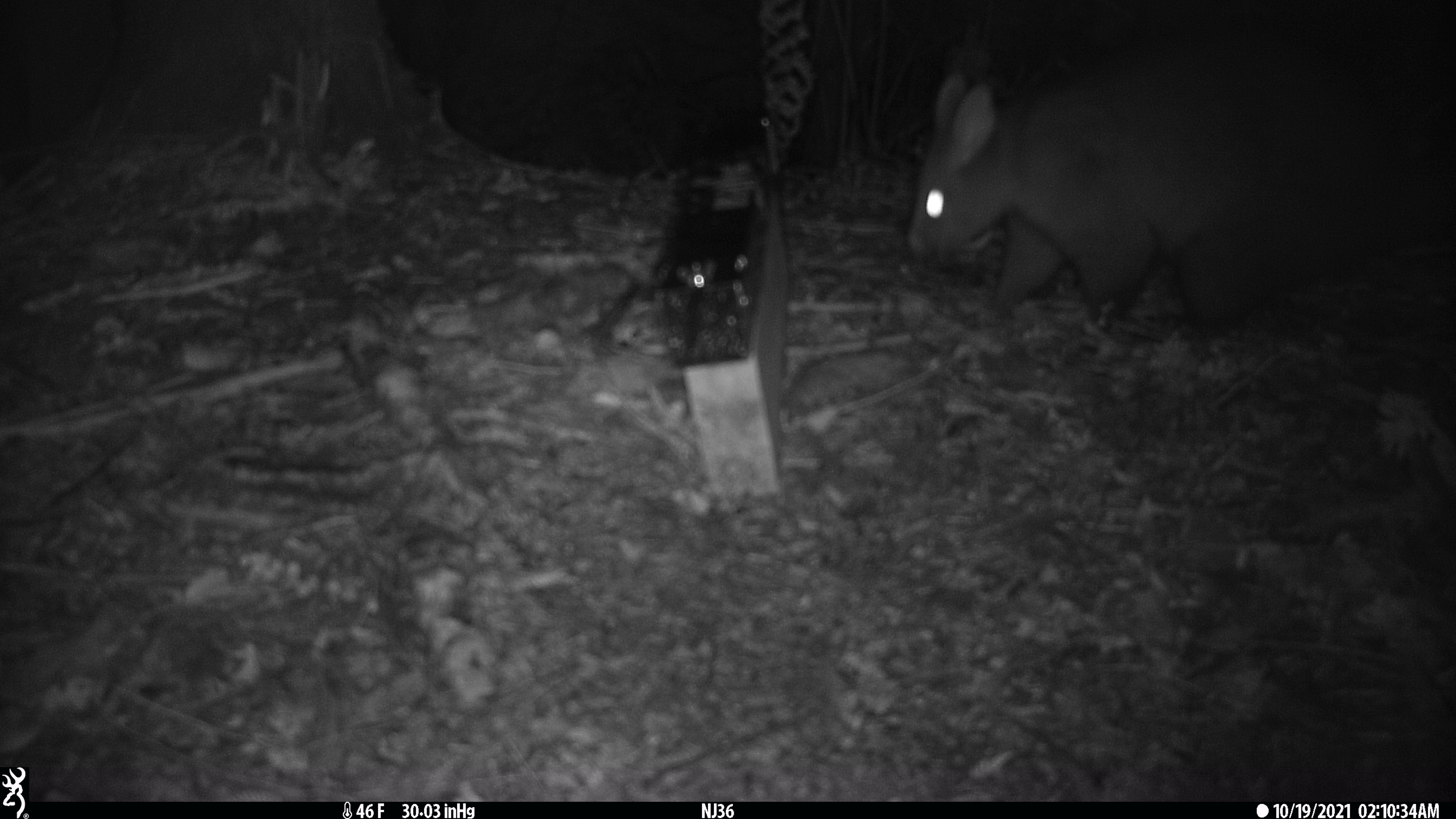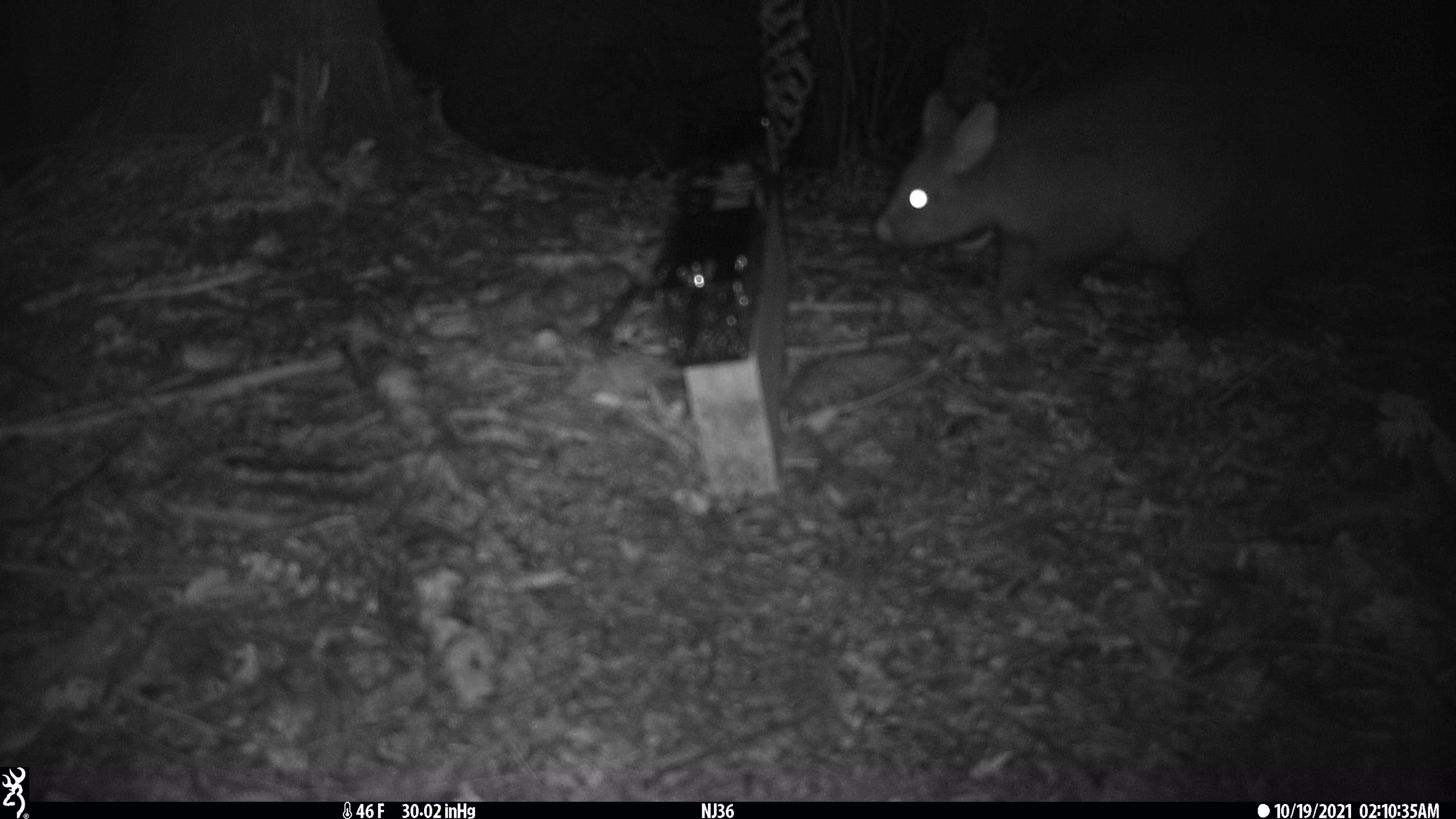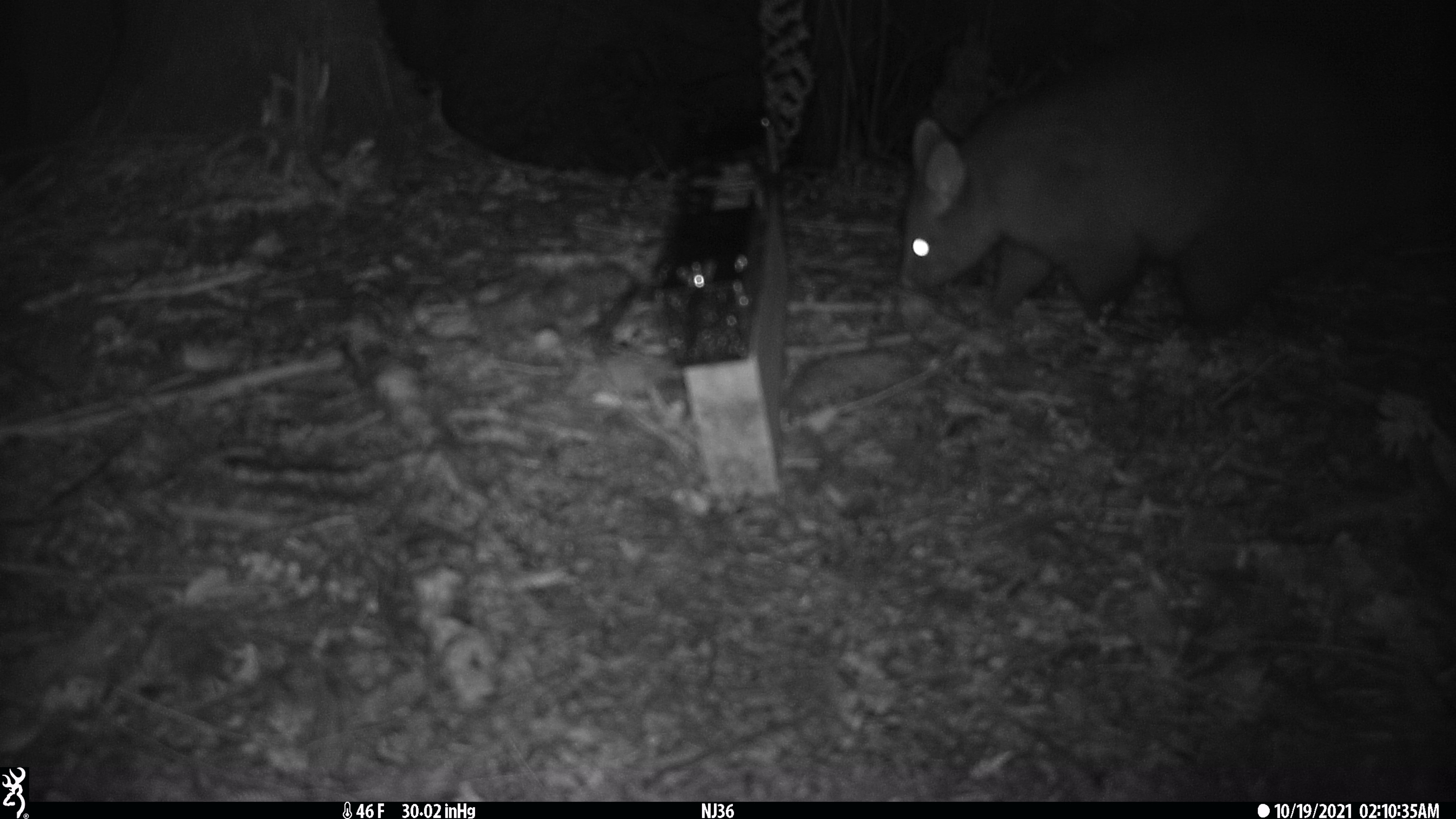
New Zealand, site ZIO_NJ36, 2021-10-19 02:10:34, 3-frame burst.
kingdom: Animalia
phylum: Chordata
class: Mammalia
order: Diprotodontia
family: Phalangeridae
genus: Trichosurus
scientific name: Trichosurus vulpecula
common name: common brushtail possum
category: possum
Possum (common brushtail possum) (Trichosurus vulpecula).